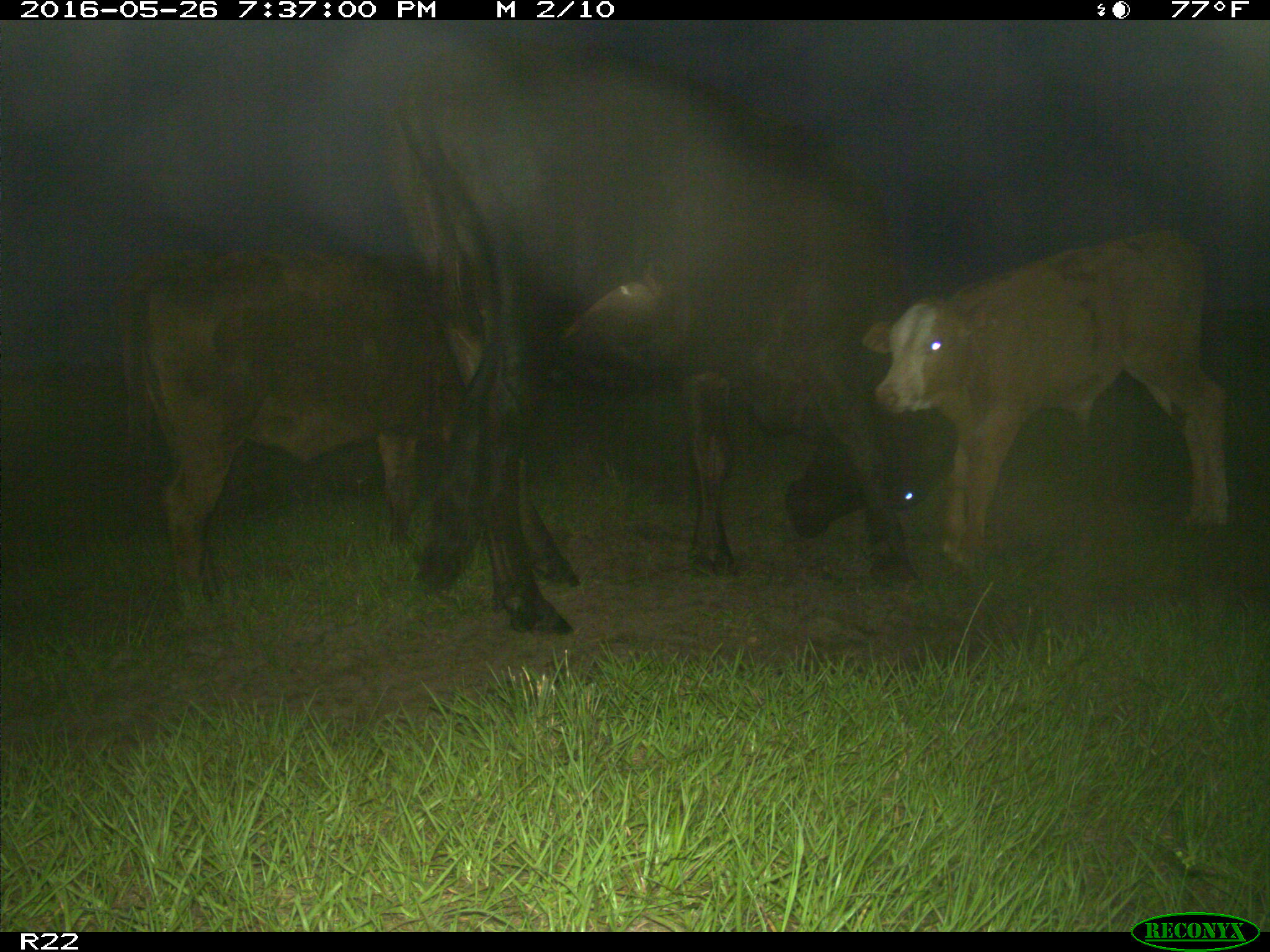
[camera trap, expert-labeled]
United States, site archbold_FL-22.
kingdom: Animalia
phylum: Chordata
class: Mammalia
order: Artiodactyla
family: Bovidae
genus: Bos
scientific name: Bos taurus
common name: domestic cow